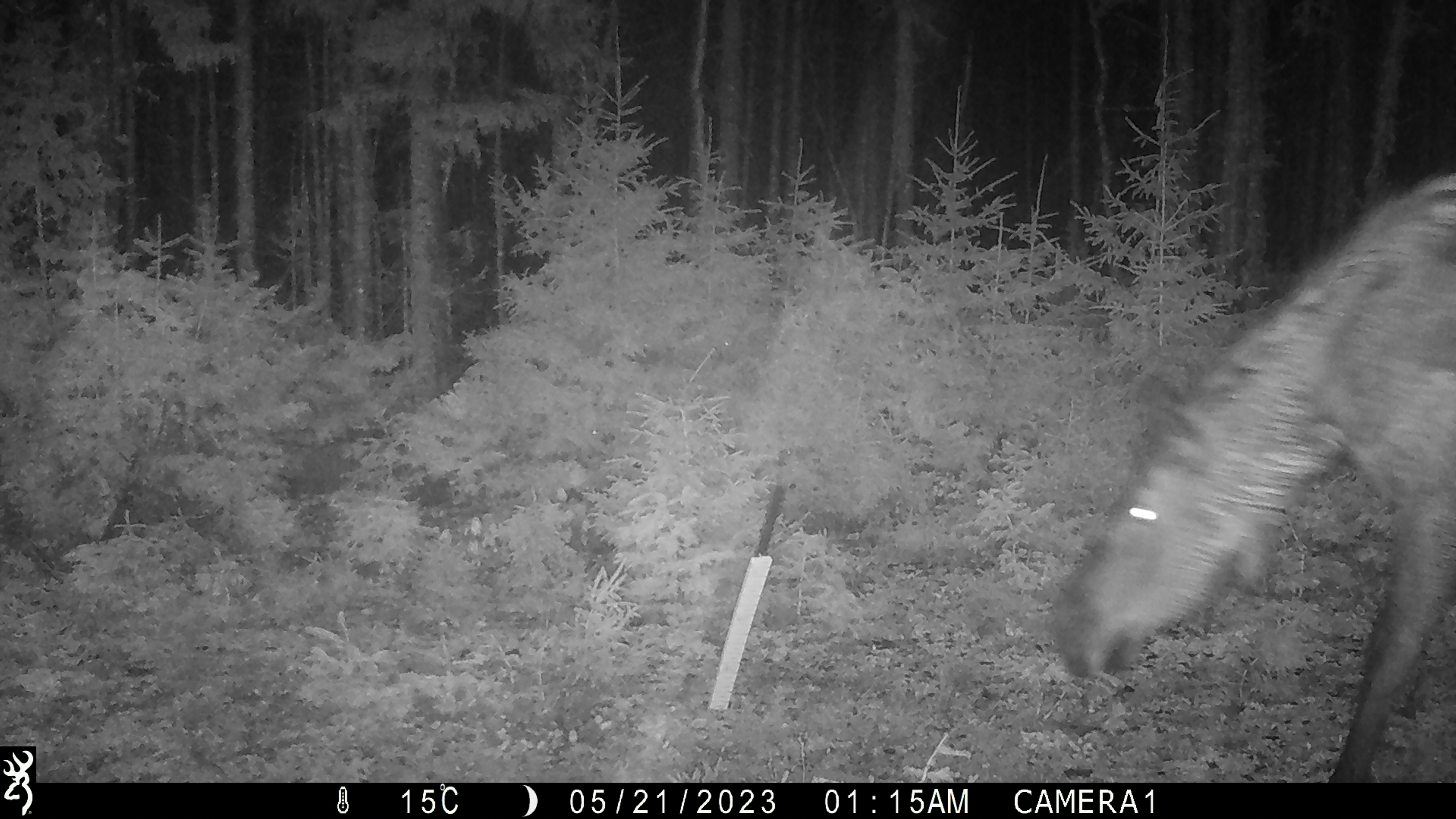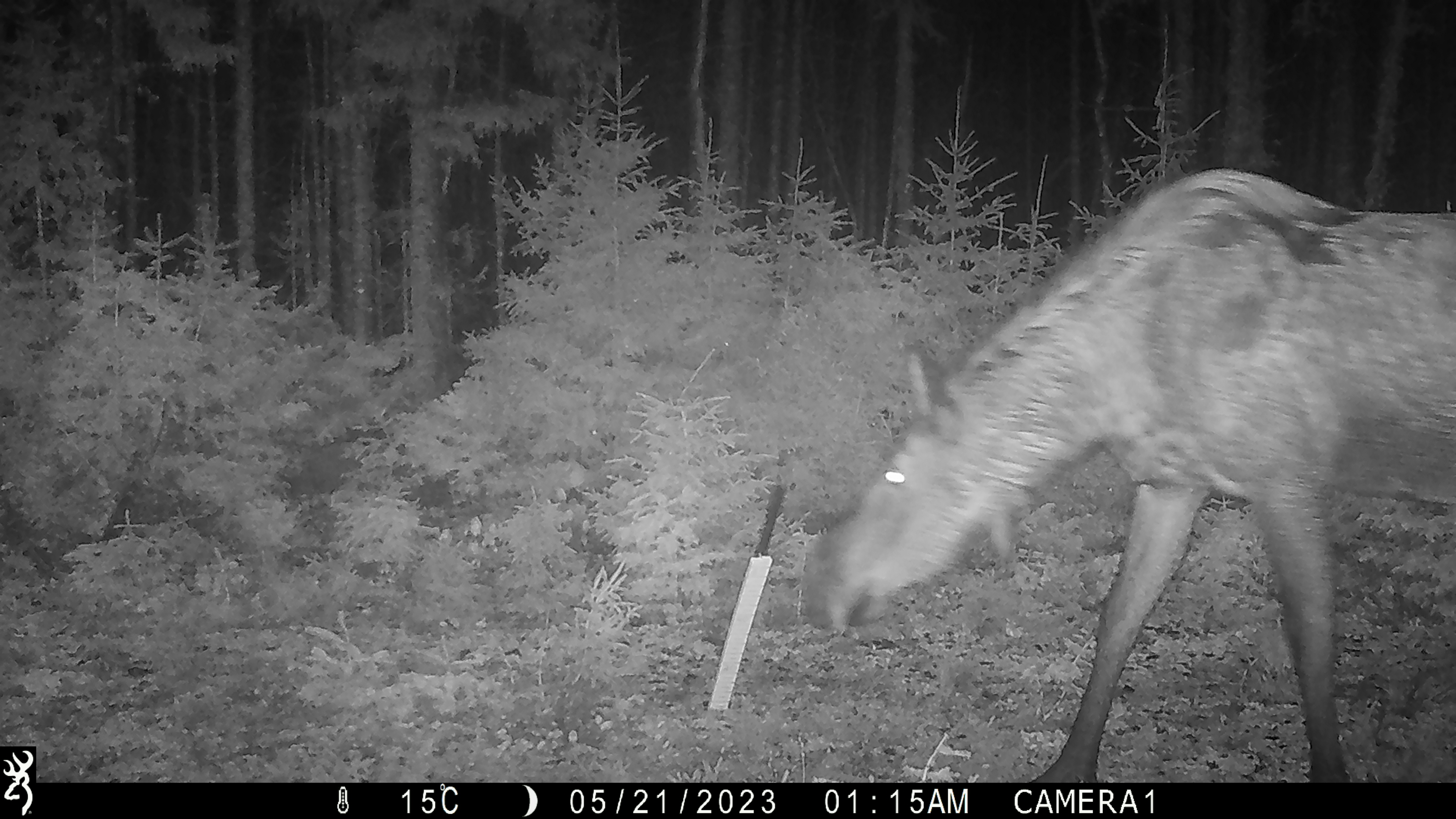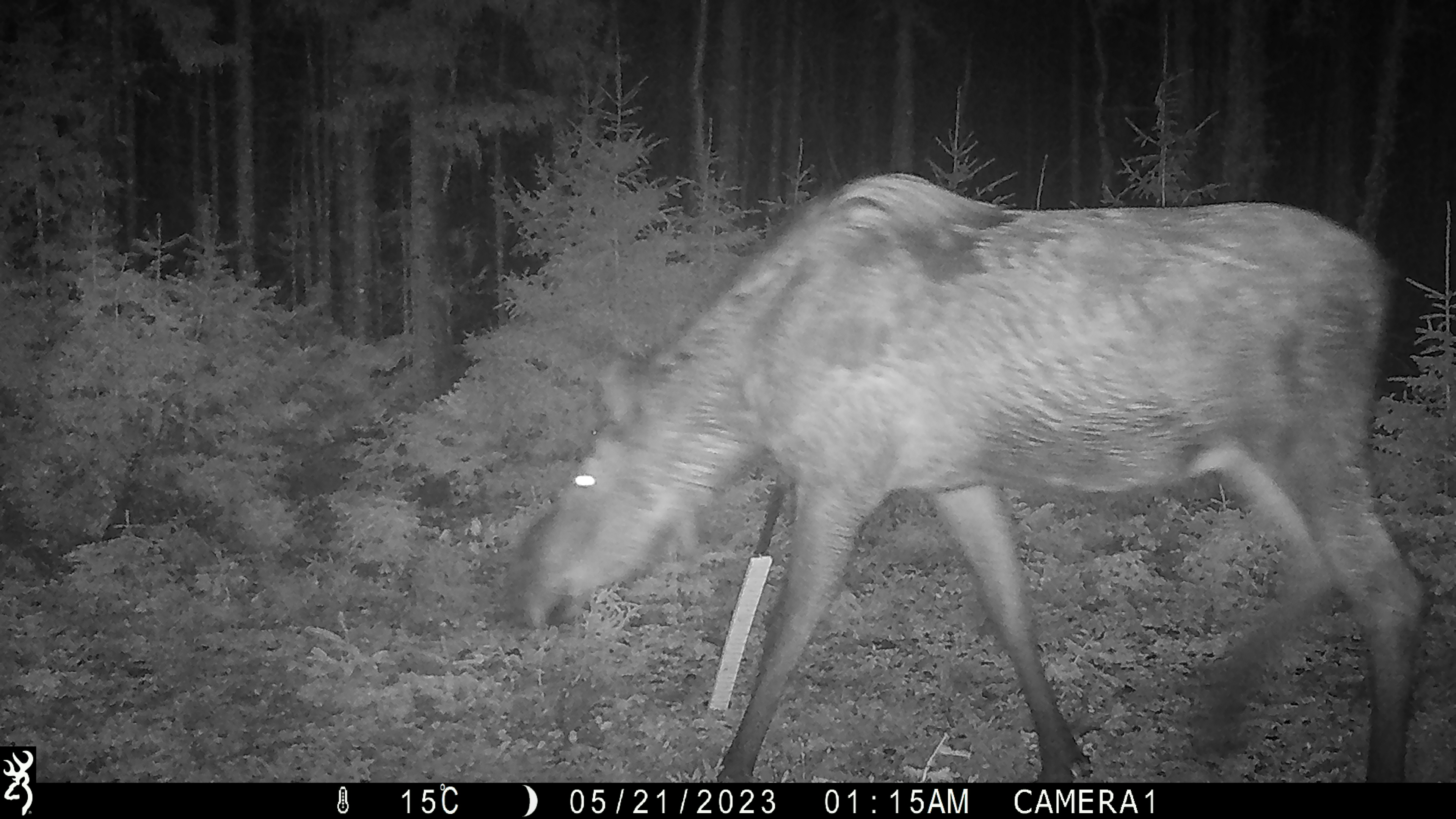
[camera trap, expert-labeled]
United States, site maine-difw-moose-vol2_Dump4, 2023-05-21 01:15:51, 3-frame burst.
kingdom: Animalia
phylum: Chordata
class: Mammalia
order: Artiodactyla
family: Cervidae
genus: Alces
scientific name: Alces alces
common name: moose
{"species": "moose (Alces alces)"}